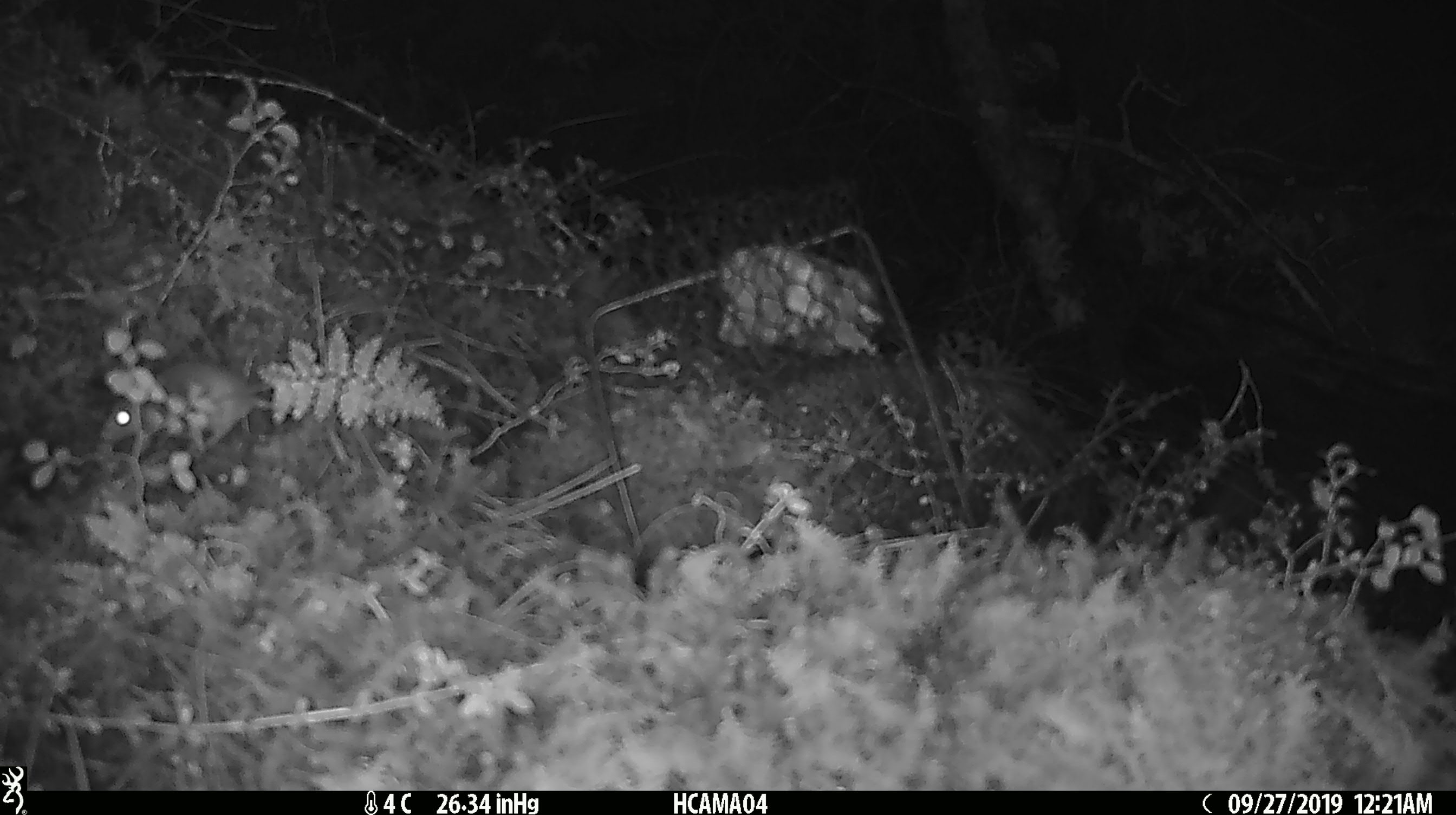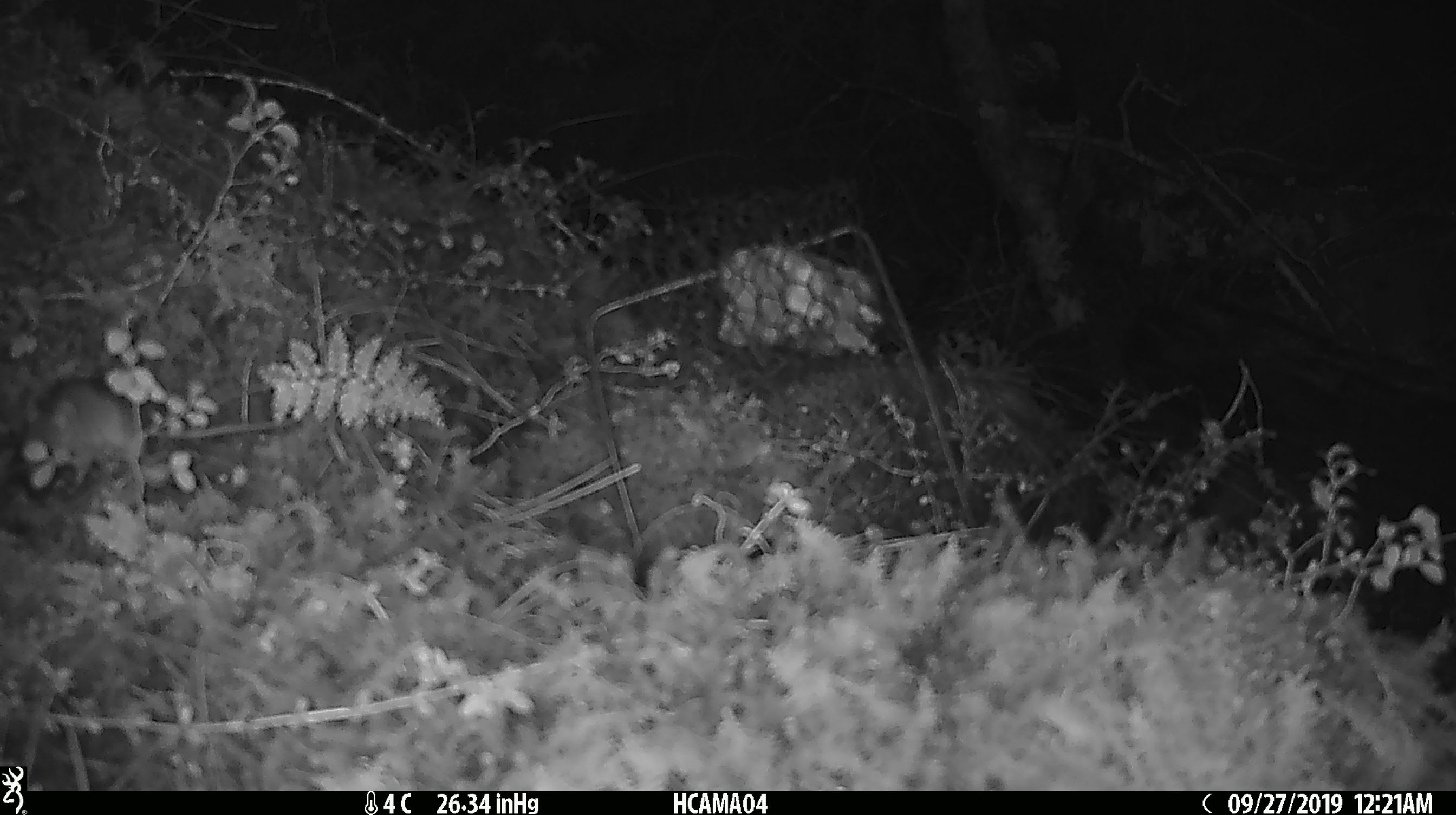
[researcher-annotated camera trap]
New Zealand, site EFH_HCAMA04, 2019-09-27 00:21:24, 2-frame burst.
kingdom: Animalia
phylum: Chordata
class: Mammalia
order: Rodentia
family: Muridae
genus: Mus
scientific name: Mus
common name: mouse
Mouse (Mus).